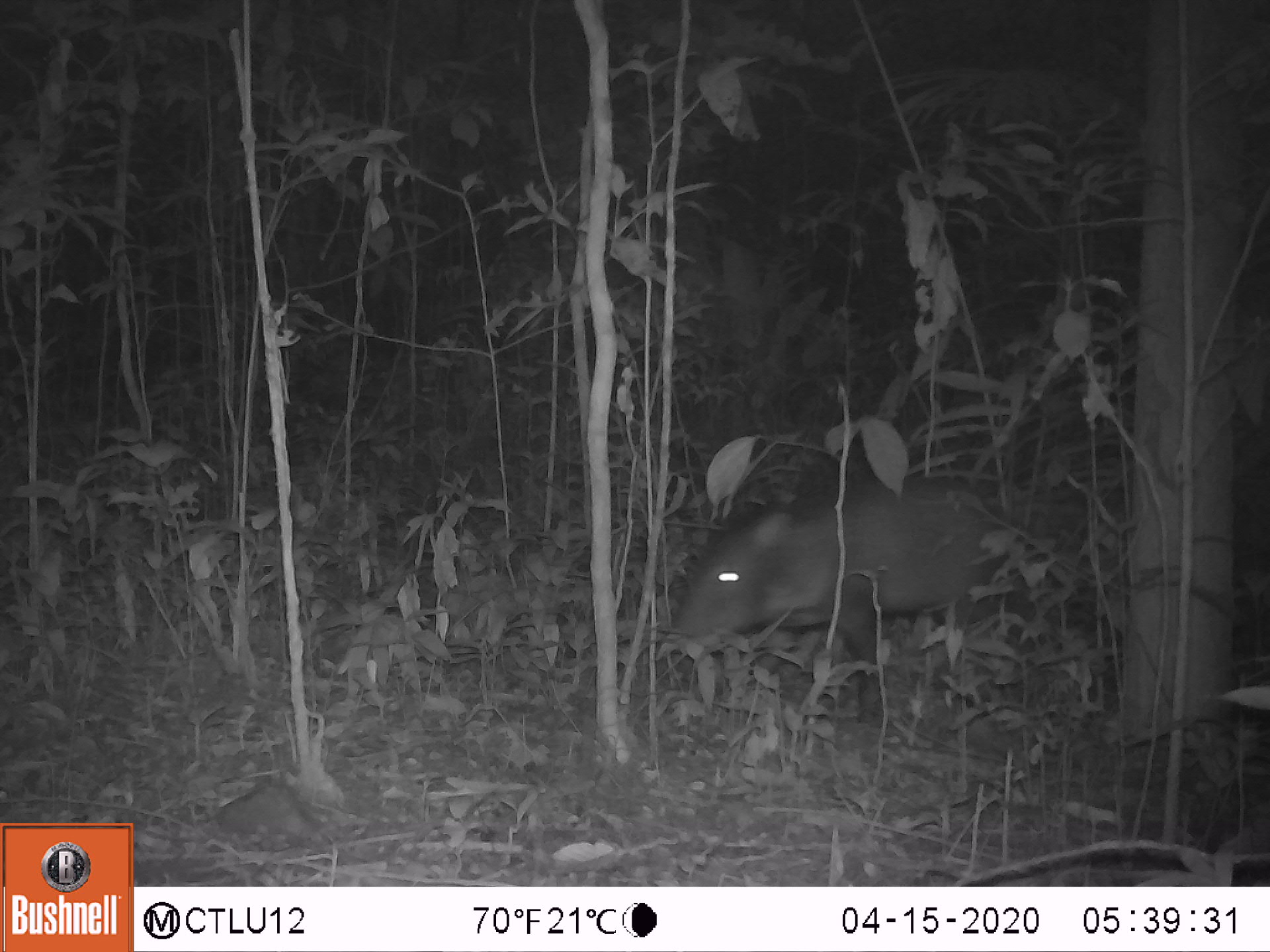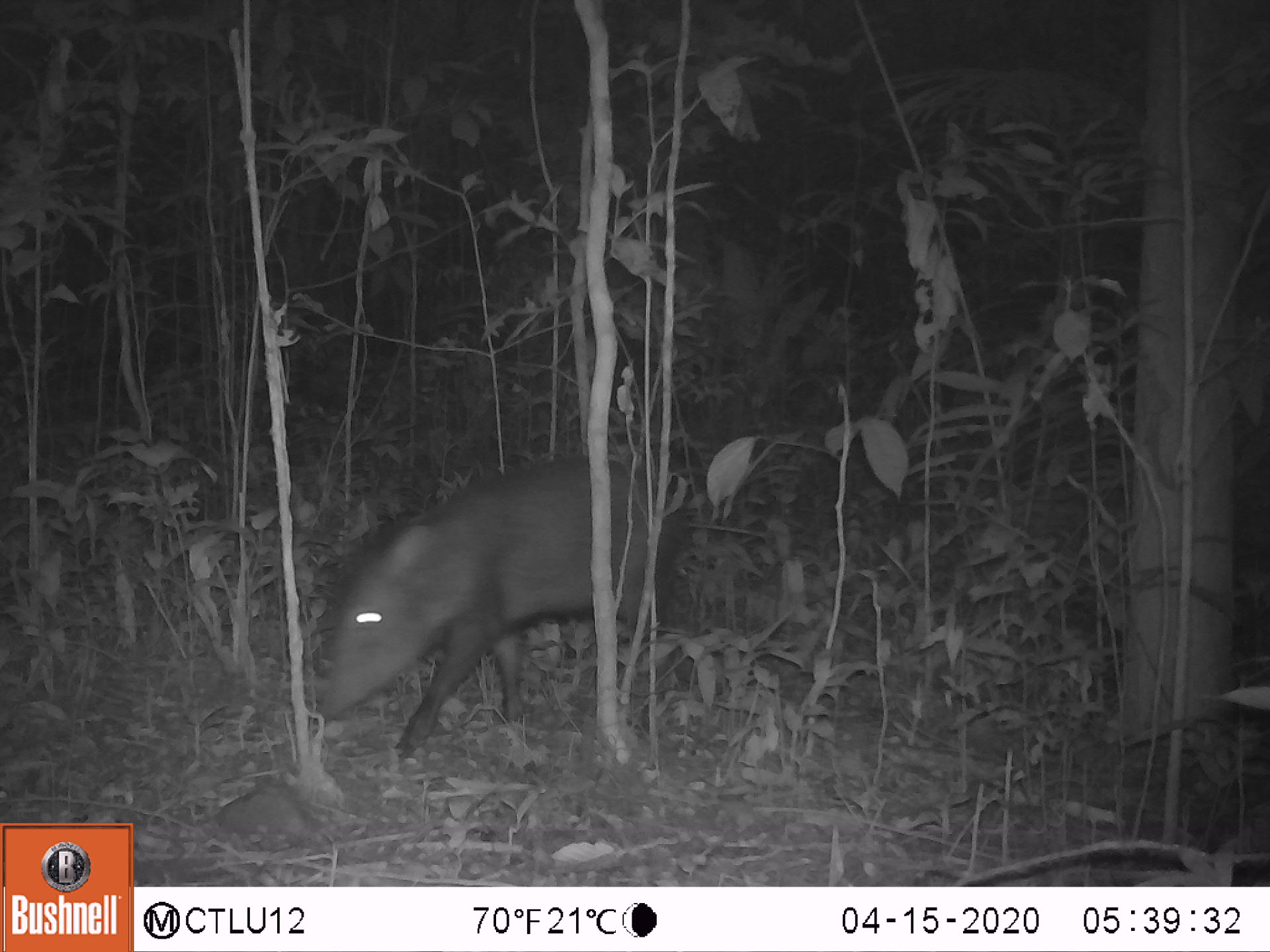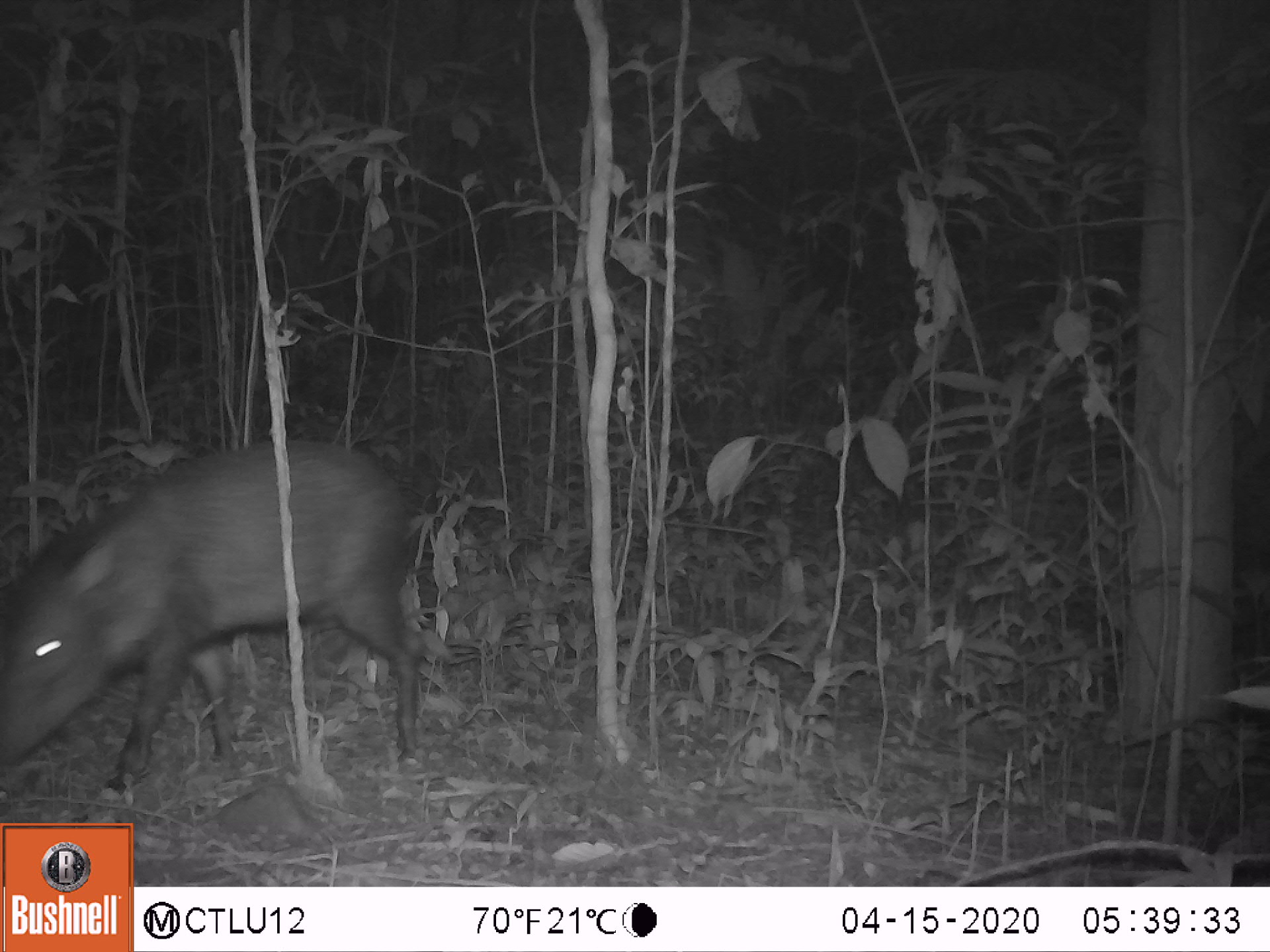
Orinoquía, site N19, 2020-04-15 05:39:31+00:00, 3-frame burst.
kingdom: Animalia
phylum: Chordata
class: Mammalia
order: Artiodactyla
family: Tayassuidae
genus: Pecari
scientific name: Pecari tajacu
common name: collared peccary